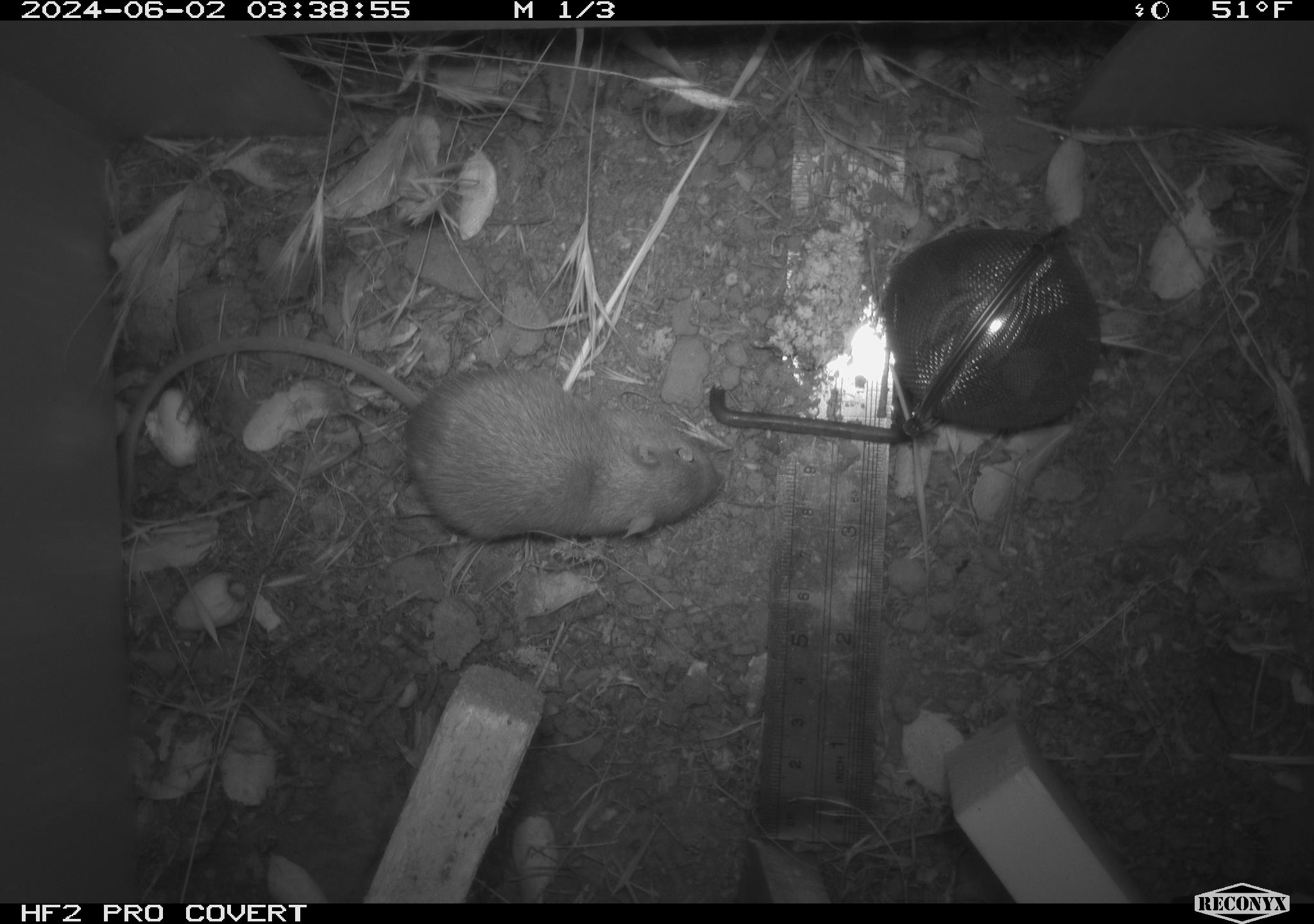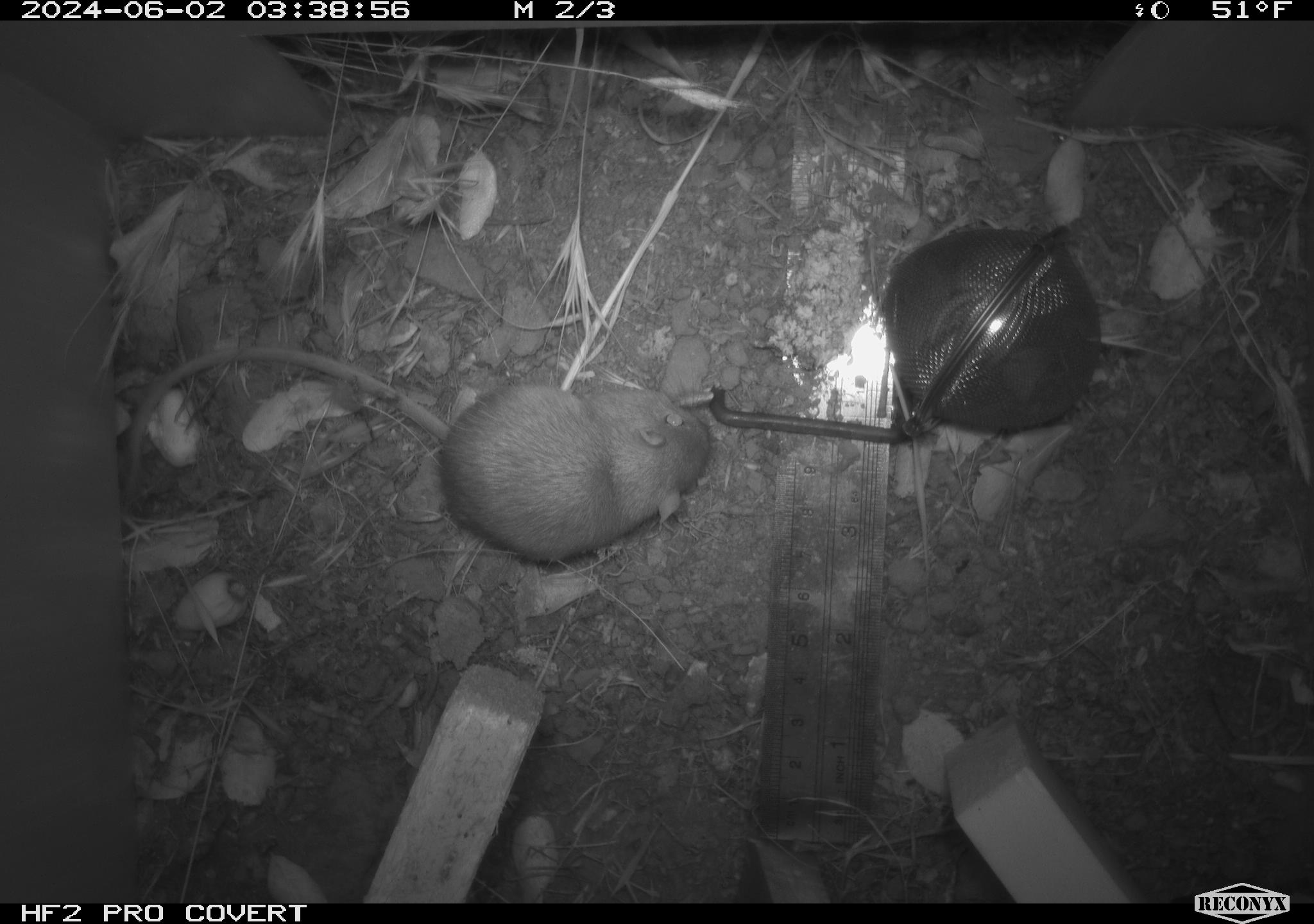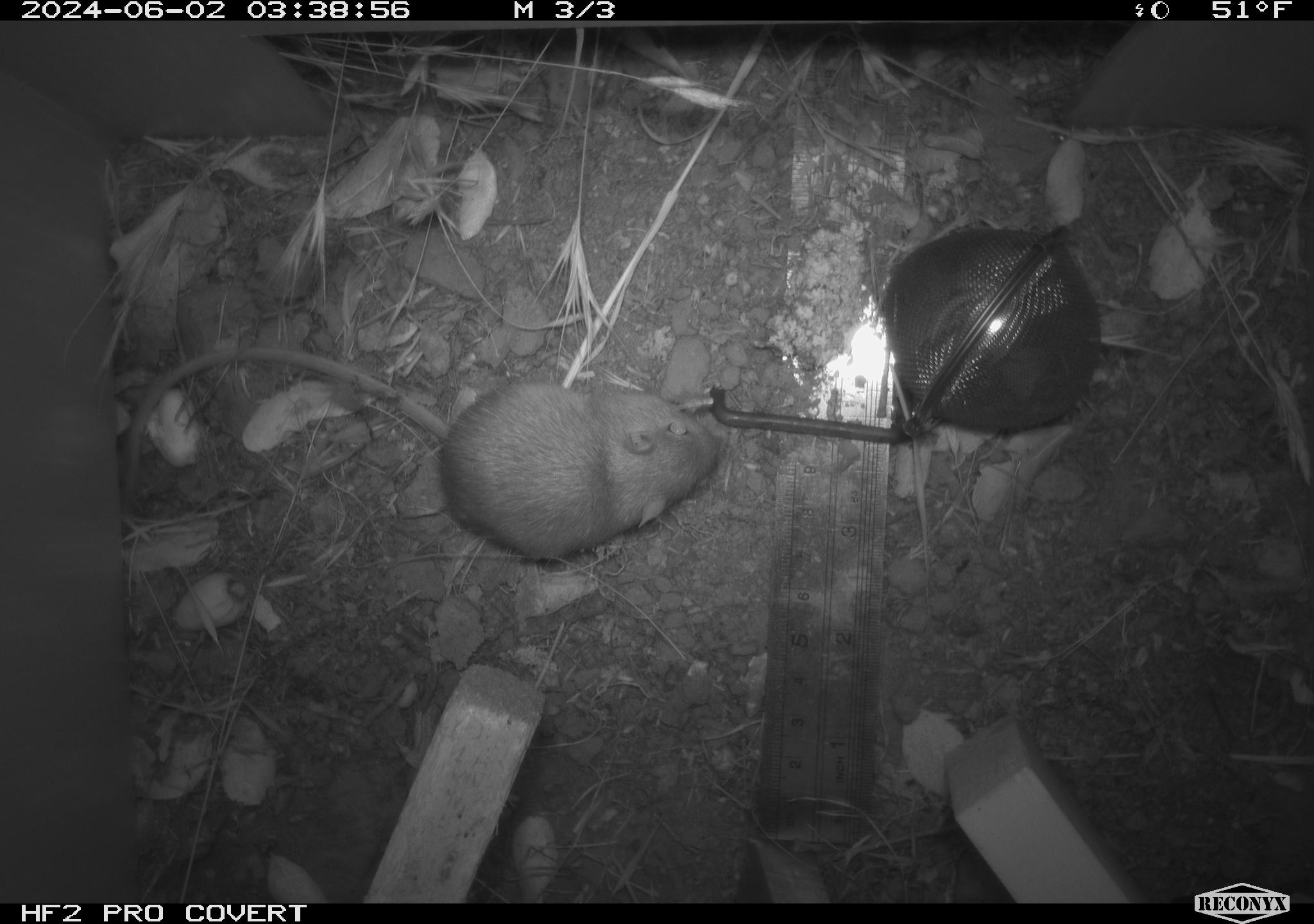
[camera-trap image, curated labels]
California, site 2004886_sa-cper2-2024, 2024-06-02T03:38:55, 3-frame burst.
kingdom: Animalia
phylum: Chordata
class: Mammalia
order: Rodentia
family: Heteromyidae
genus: Dipodomys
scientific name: Dipodomys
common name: kangaroo rats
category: dipodomys species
Dipodomys species (kangaroo rats) (Dipodomys).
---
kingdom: Animalia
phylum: Chordata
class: Mammalia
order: Rodentia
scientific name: Rodentia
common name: rodent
Rodent (Rodentia).